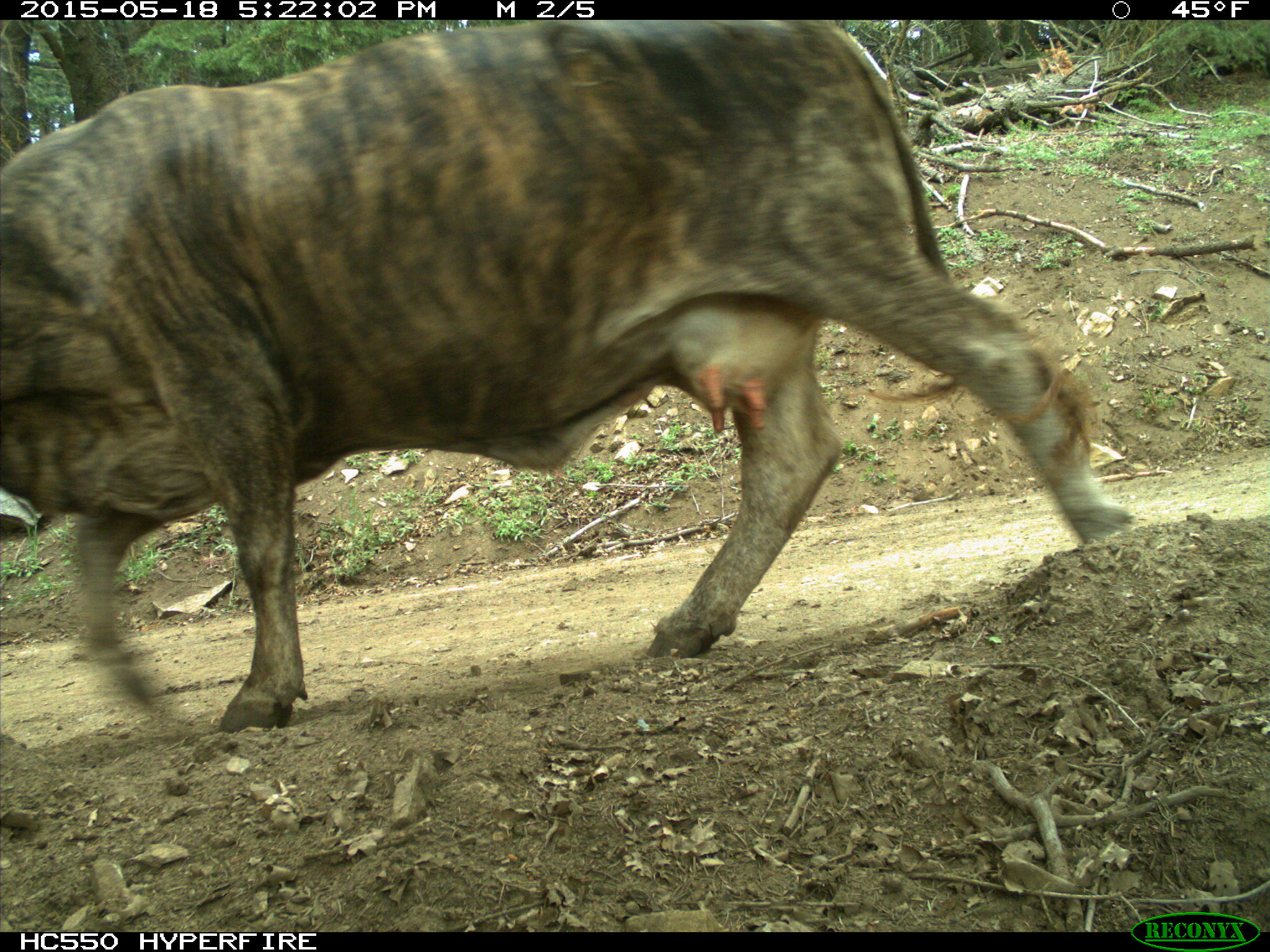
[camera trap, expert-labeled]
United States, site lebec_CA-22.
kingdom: Animalia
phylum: Chordata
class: Mammalia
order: Artiodactyla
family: Bovidae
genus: Bos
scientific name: Bos taurus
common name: domestic cow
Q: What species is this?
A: Bos taurus (domestic cow).